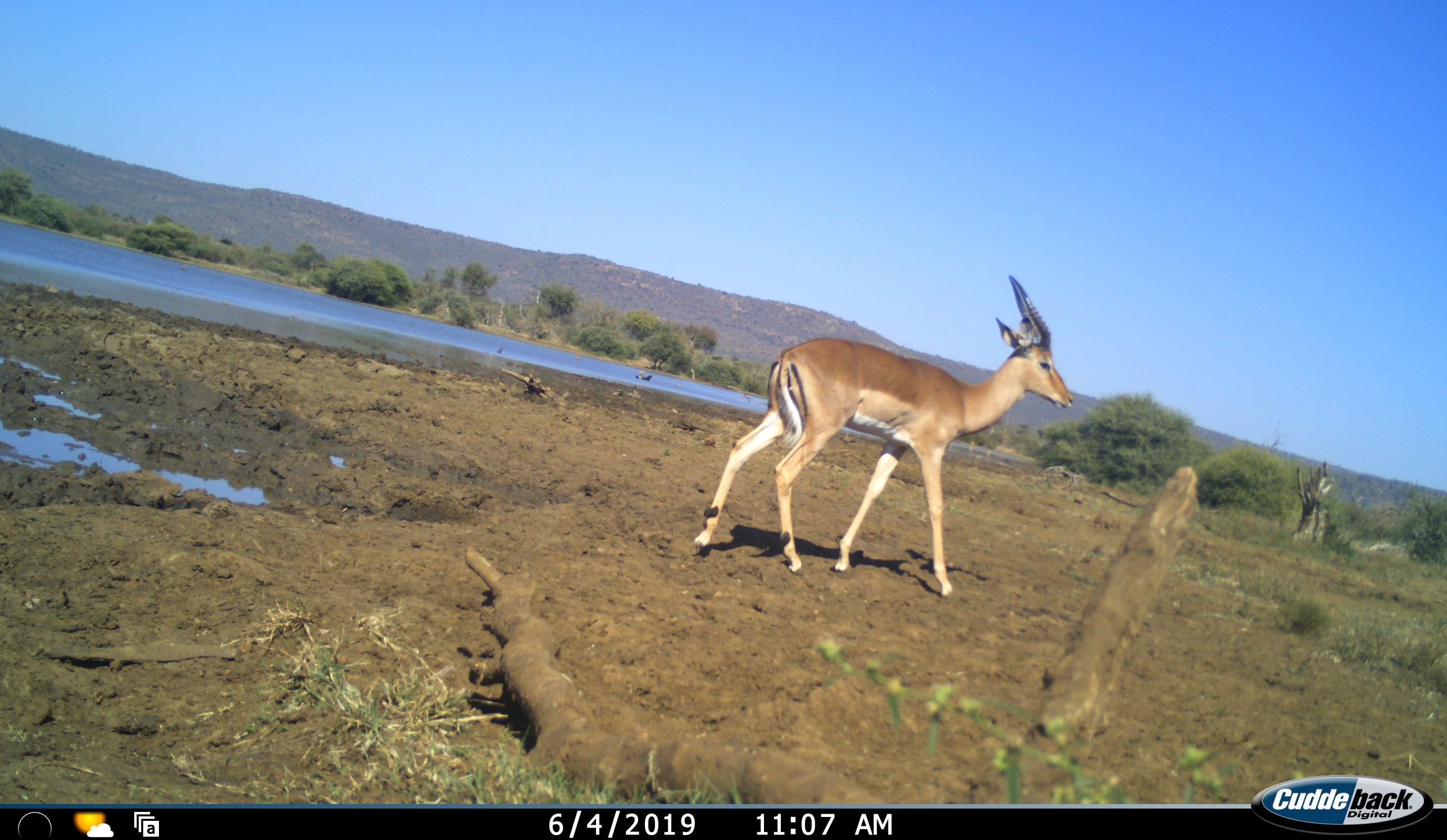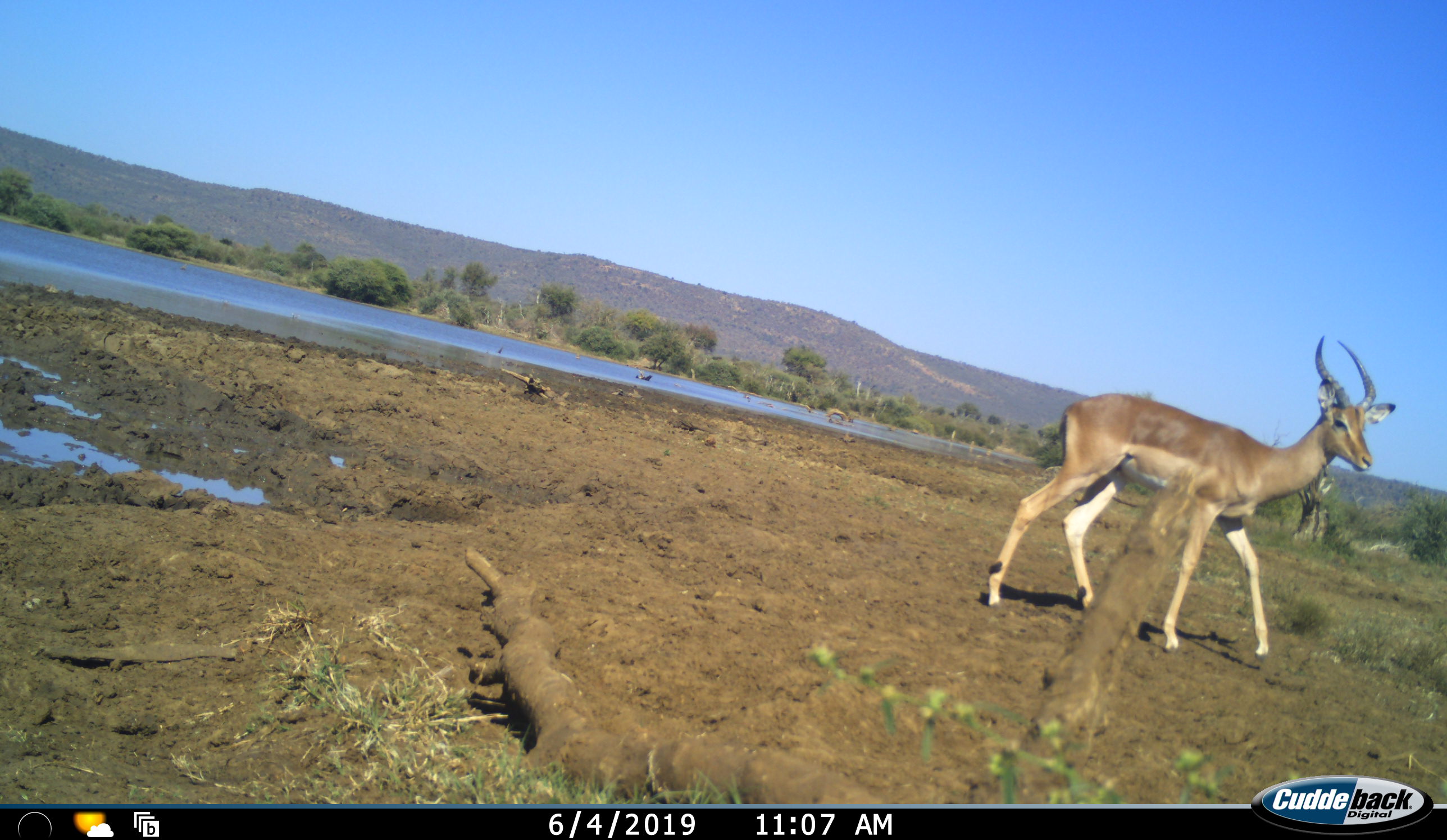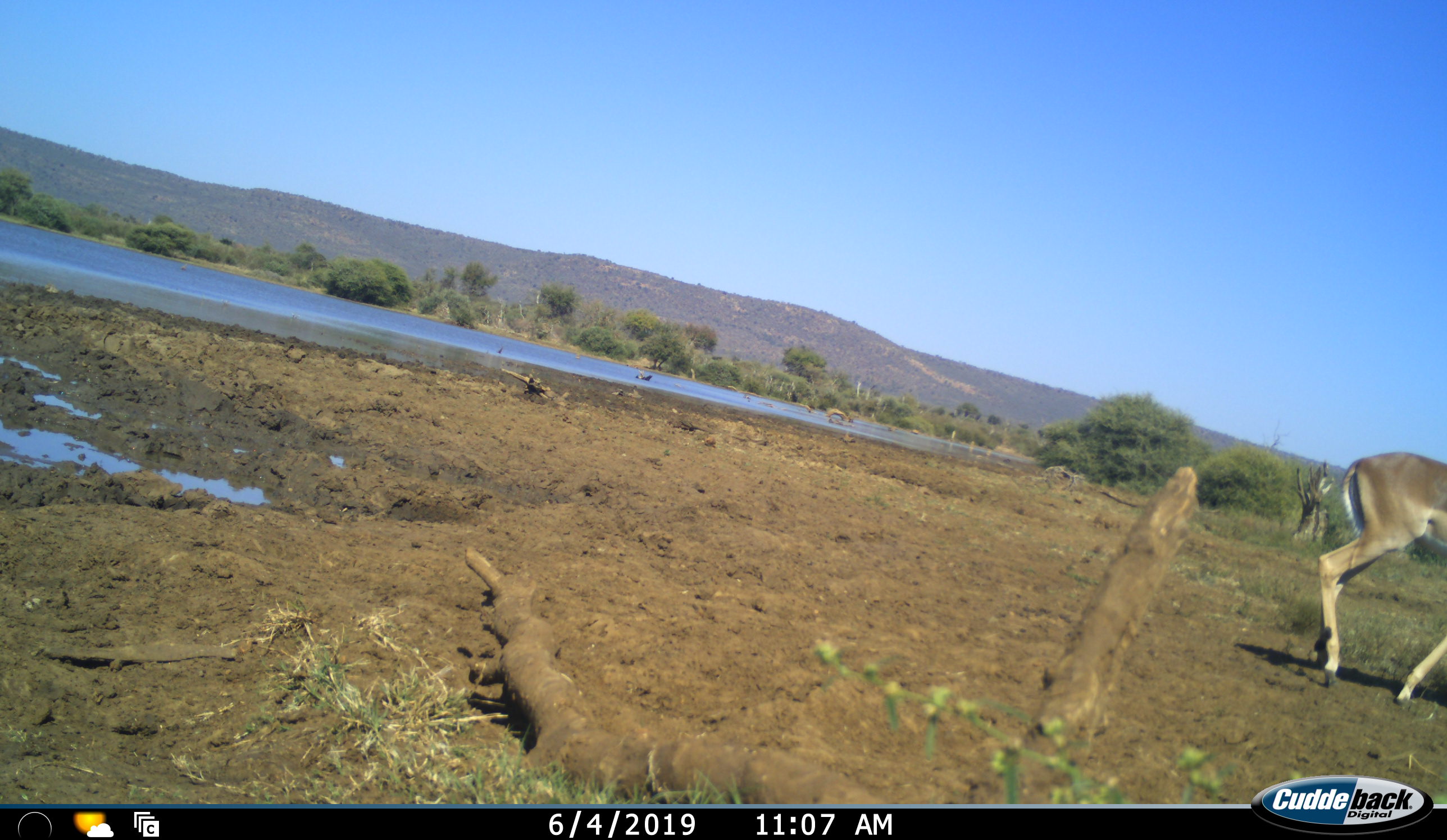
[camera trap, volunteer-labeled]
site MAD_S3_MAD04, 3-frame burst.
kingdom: Animalia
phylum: Chordata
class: Mammalia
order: Artiodactyla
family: Bovidae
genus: Aepyceros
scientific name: Aepyceros melampus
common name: impala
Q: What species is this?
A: Impala (Aepyceros melampus).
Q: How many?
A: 1.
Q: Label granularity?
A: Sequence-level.